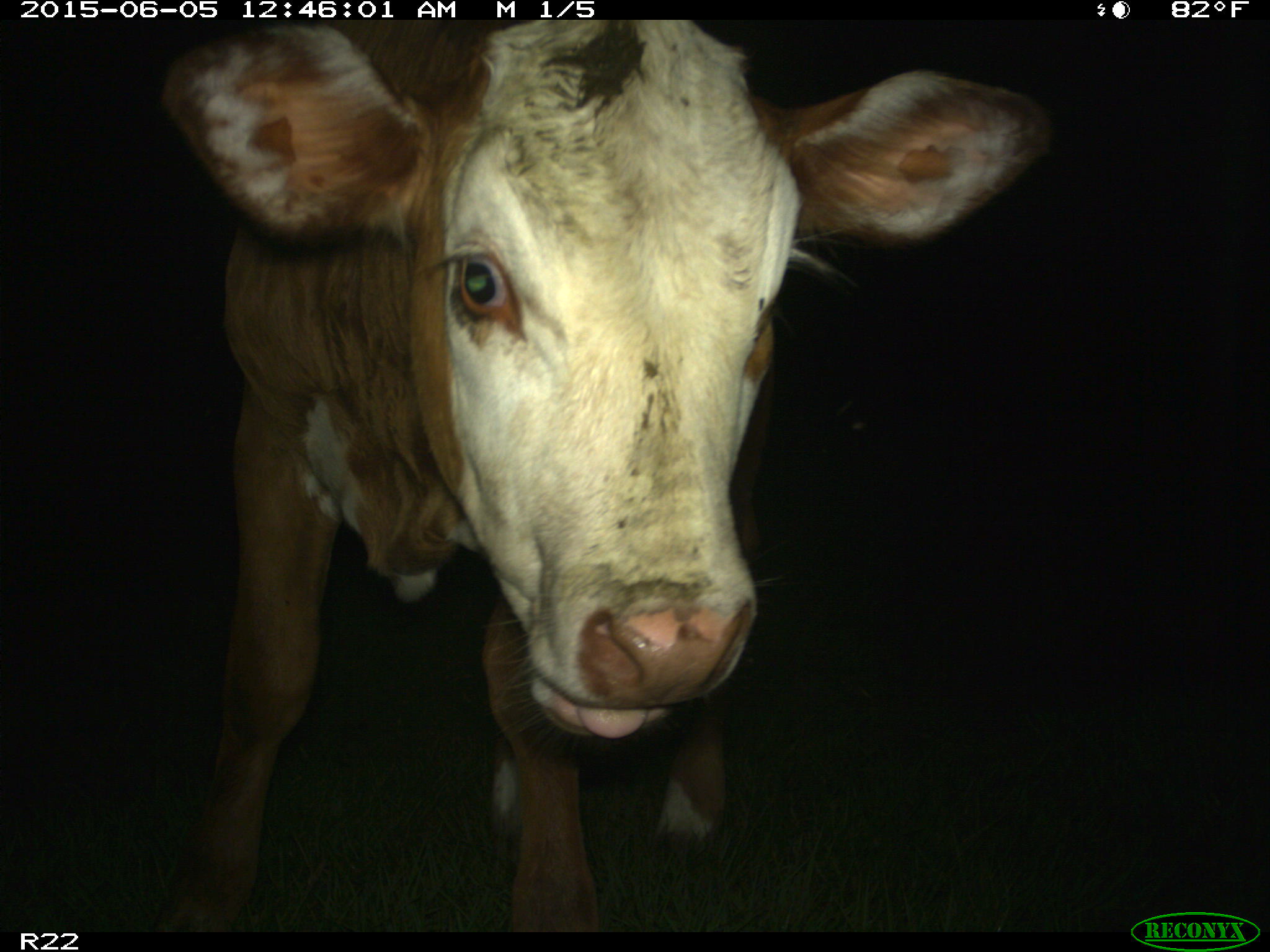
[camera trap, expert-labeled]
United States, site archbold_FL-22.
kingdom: Animalia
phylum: Chordata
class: Mammalia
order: Artiodactyla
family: Bovidae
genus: Bos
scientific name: Bos taurus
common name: domestic cow